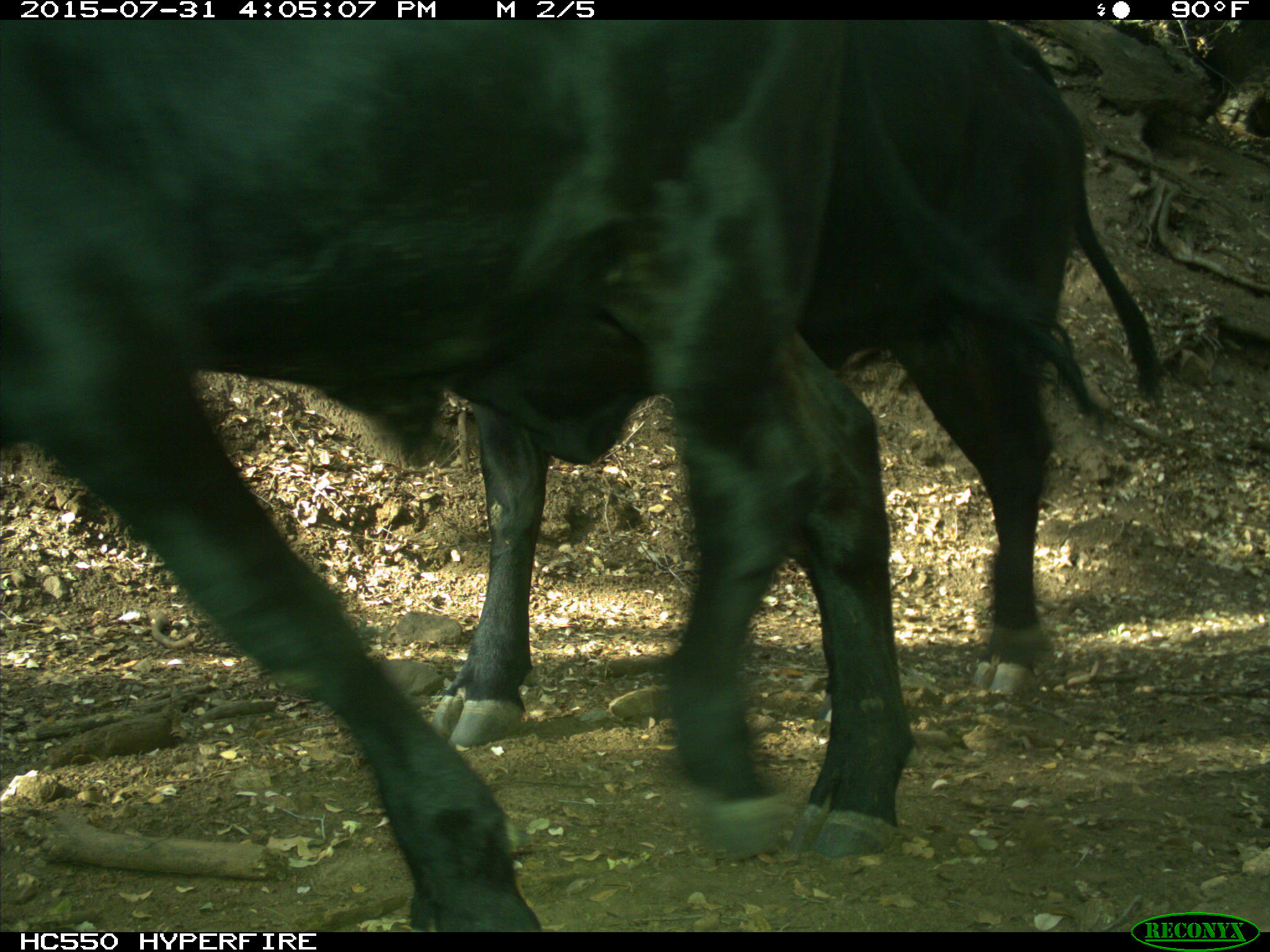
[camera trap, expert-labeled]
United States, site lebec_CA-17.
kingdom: Animalia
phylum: Chordata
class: Mammalia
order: Artiodactyla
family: Bovidae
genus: Bos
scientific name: Bos taurus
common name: domestic cow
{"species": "Bos taurus (domestic cow)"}